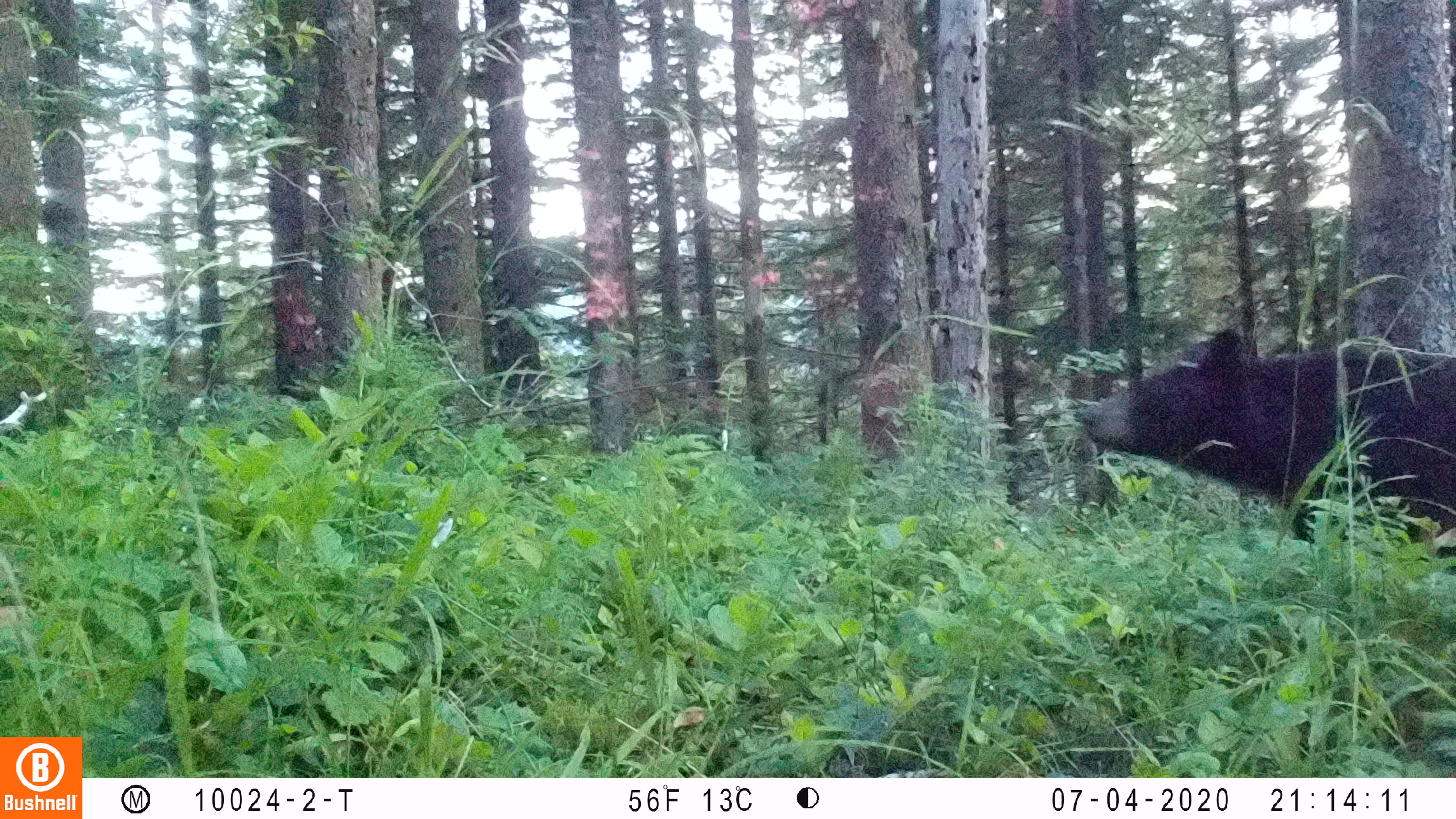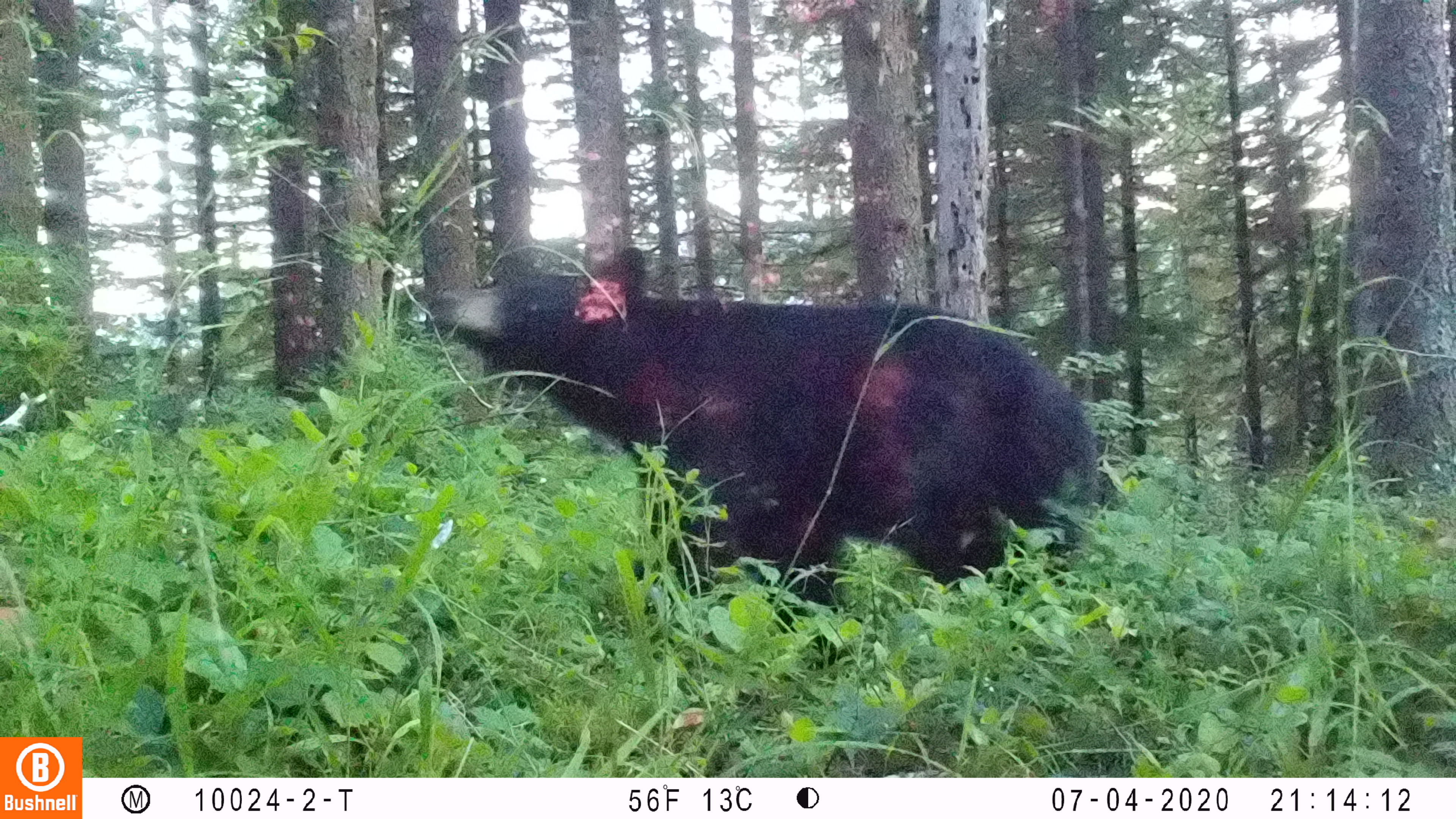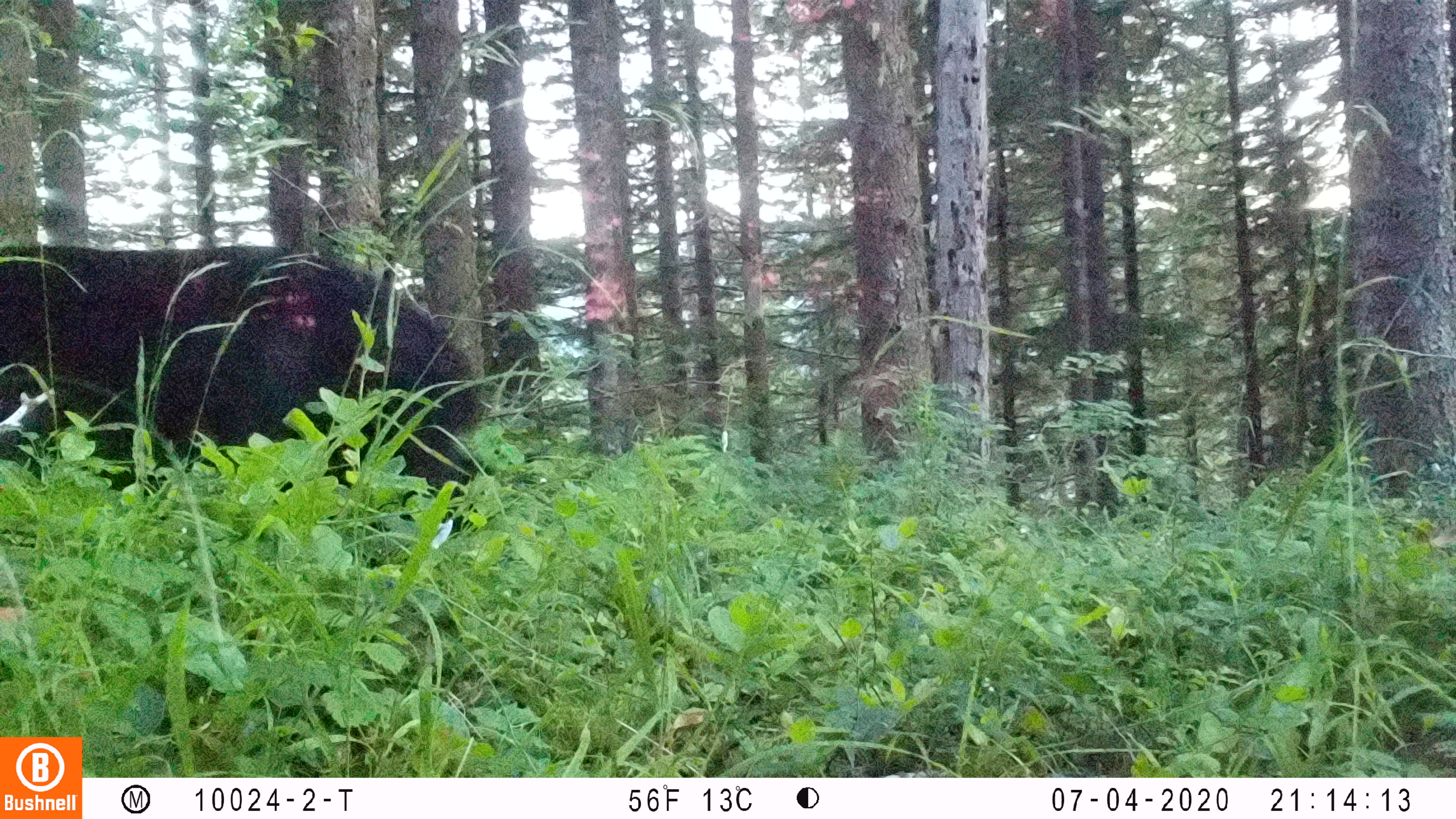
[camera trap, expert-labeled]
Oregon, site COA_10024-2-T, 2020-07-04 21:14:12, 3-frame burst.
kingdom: Animalia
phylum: Chordata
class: Mammalia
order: Carnivora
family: Ursidae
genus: Ursus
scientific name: Ursus americanus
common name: american black bear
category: black bear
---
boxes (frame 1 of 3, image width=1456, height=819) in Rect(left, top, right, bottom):
black bear: Rect(1063, 330, 1451, 571)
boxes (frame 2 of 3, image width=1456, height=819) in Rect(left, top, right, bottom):
black bear: Rect(429, 250, 1129, 593)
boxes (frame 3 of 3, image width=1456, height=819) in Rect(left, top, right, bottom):
black bear: Rect(3, 241, 492, 549)